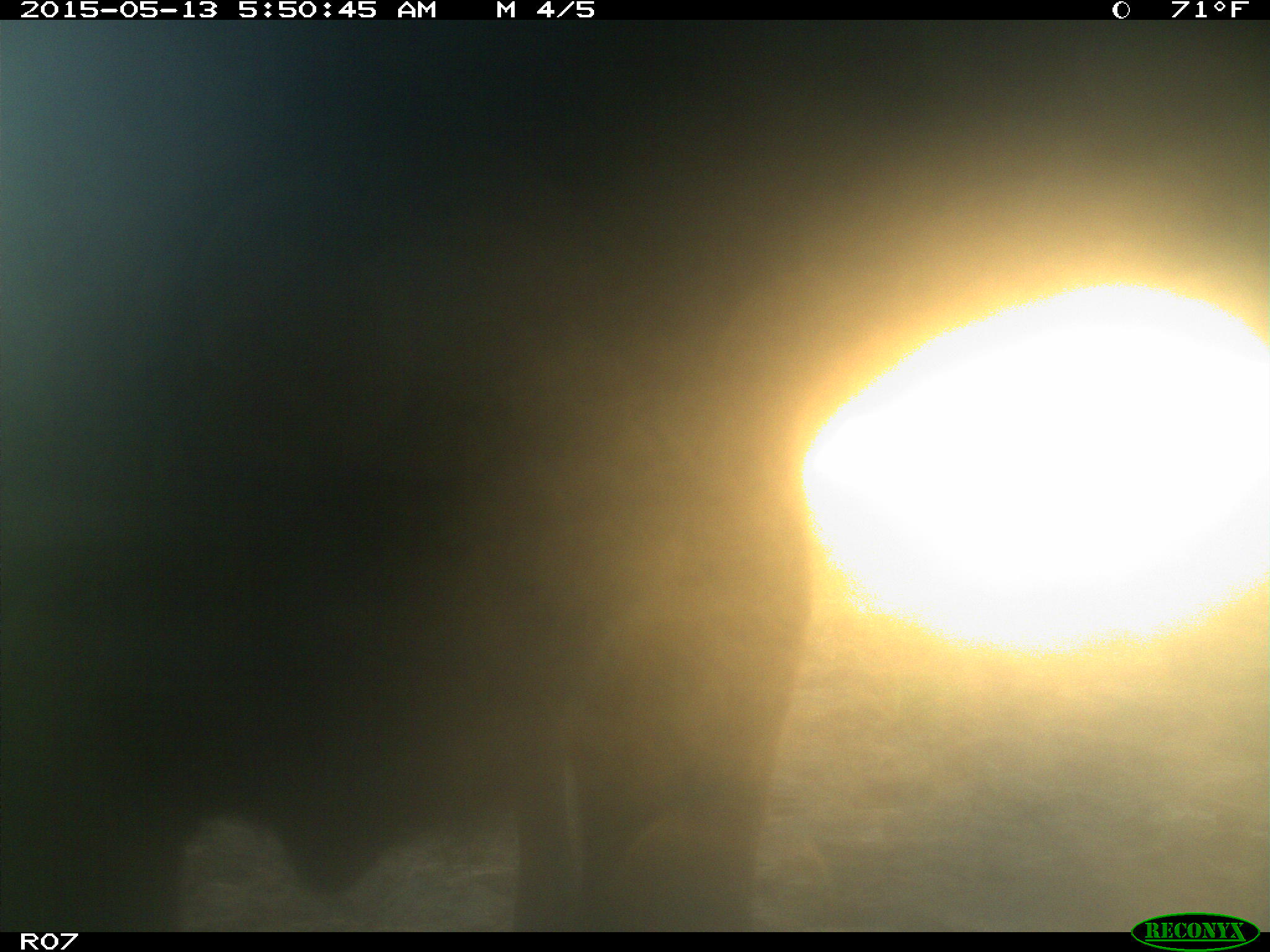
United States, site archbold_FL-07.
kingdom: Animalia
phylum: Chordata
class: Mammalia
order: Artiodactyla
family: Bovidae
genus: Bos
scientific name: Bos taurus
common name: domestic cow